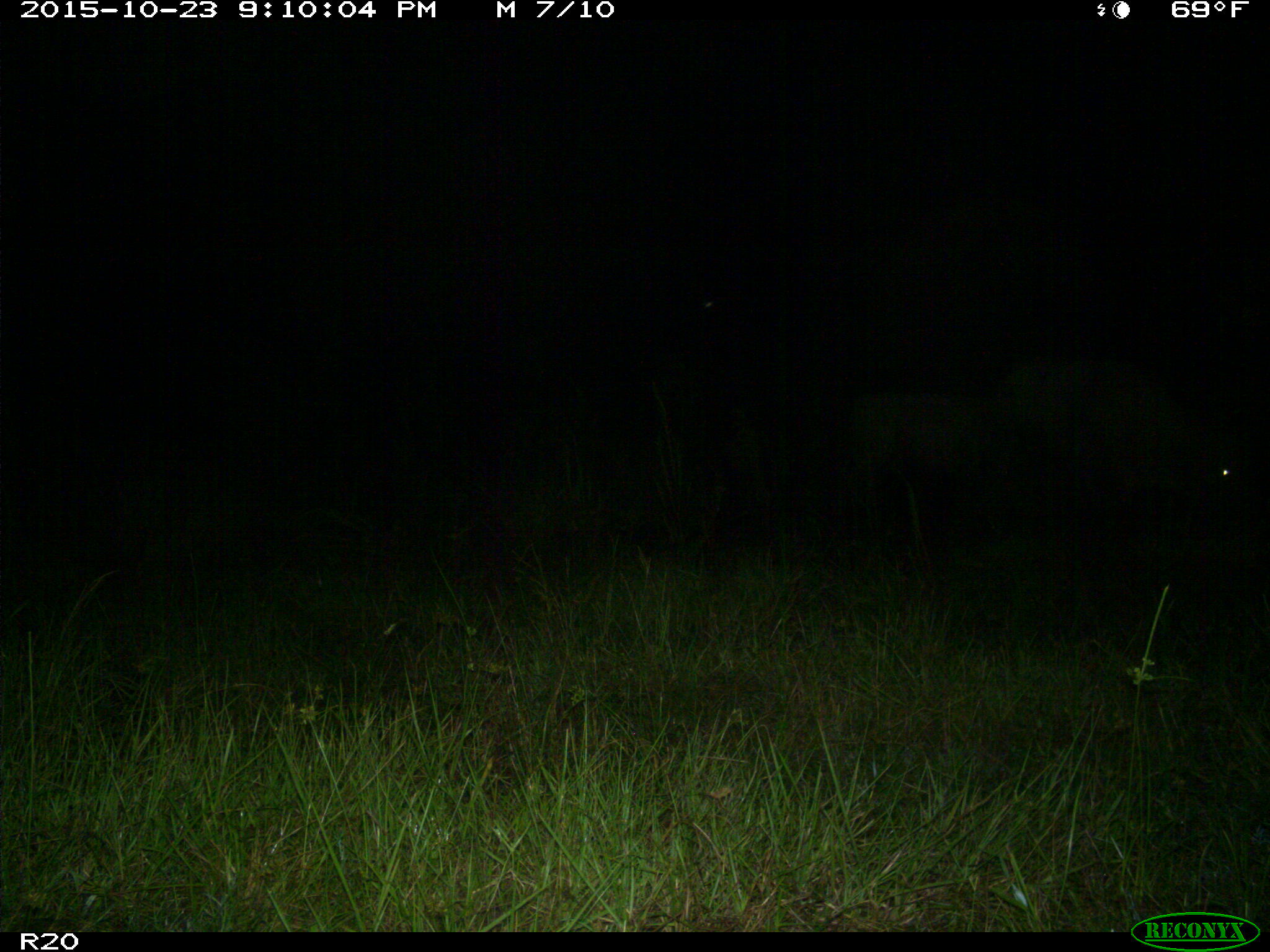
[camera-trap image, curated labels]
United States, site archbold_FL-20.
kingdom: Animalia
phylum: Chordata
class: Mammalia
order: Artiodactyla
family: Bovidae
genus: Bos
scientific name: Bos taurus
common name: domestic cow